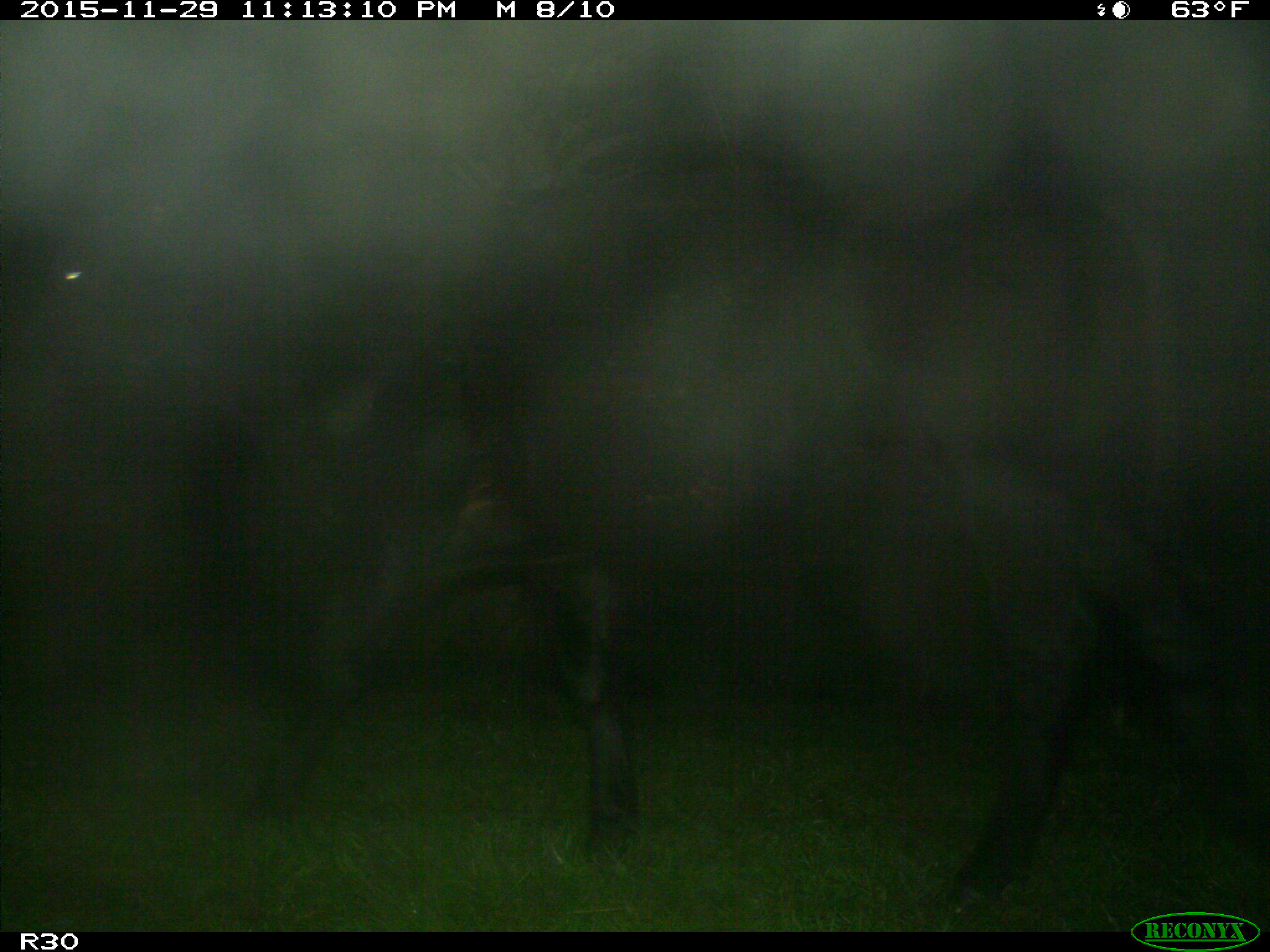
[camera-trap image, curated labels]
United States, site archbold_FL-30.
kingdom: Animalia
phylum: Chordata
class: Mammalia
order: Artiodactyla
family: Bovidae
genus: Bos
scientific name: Bos taurus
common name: domestic cow